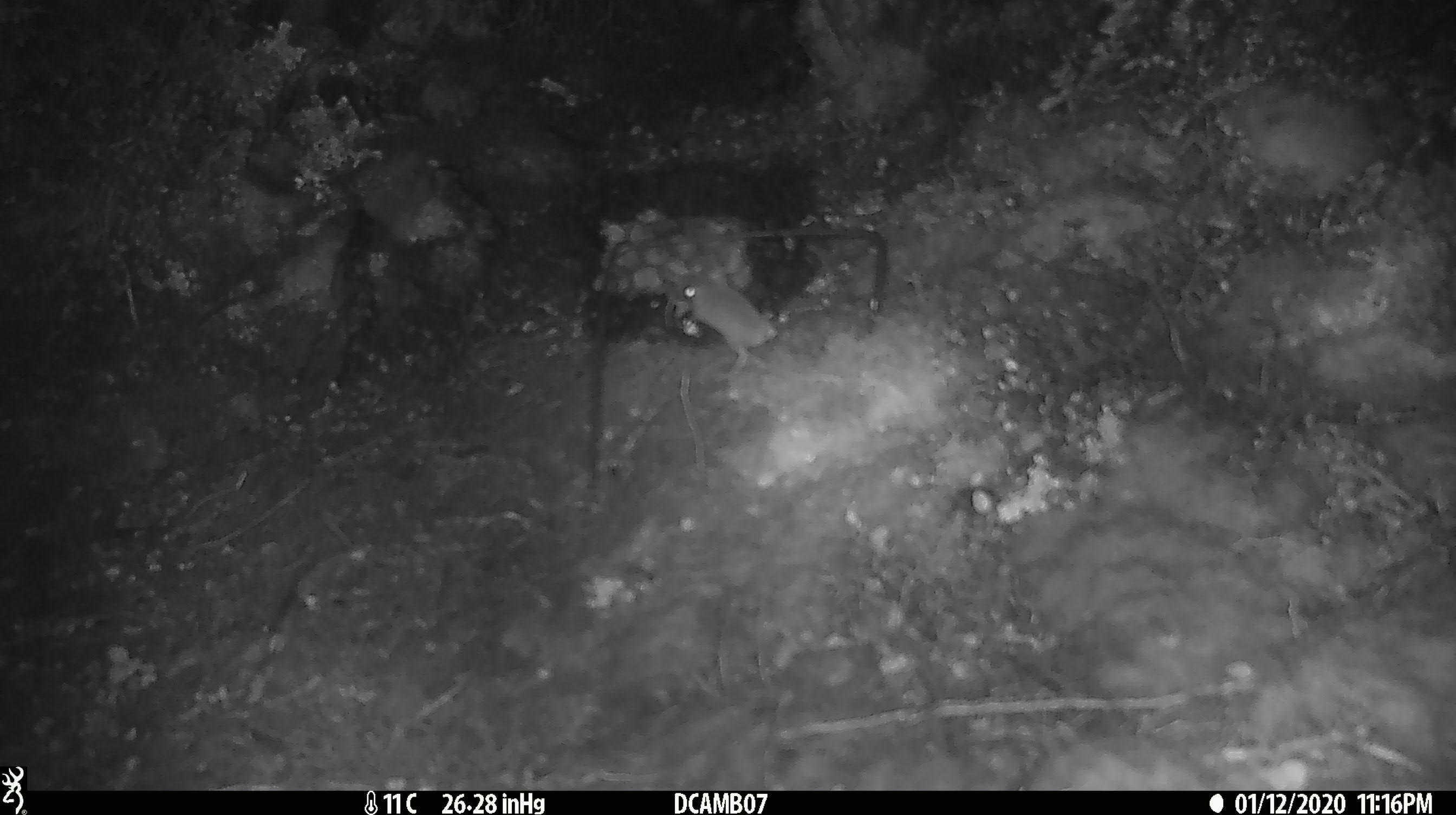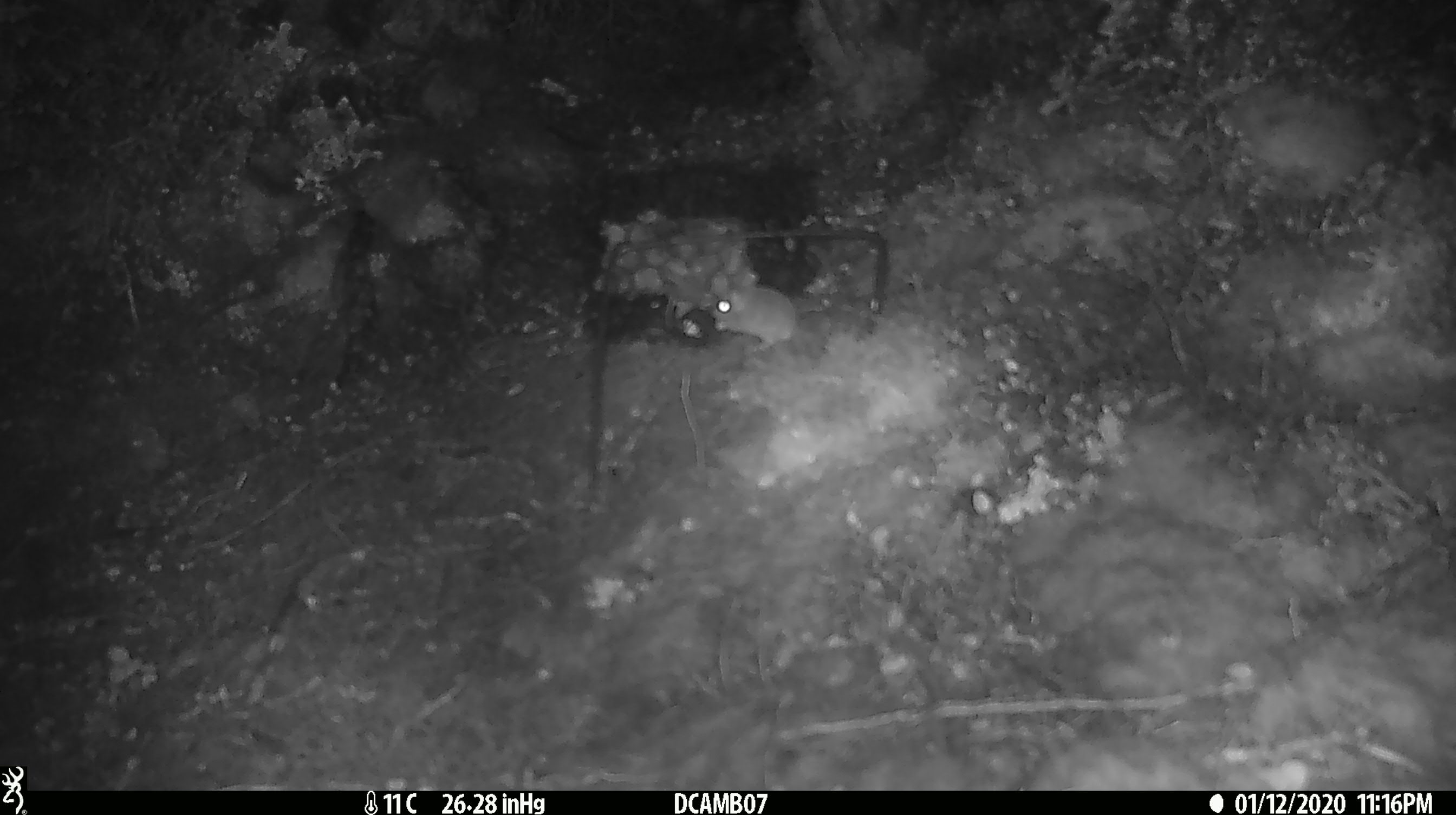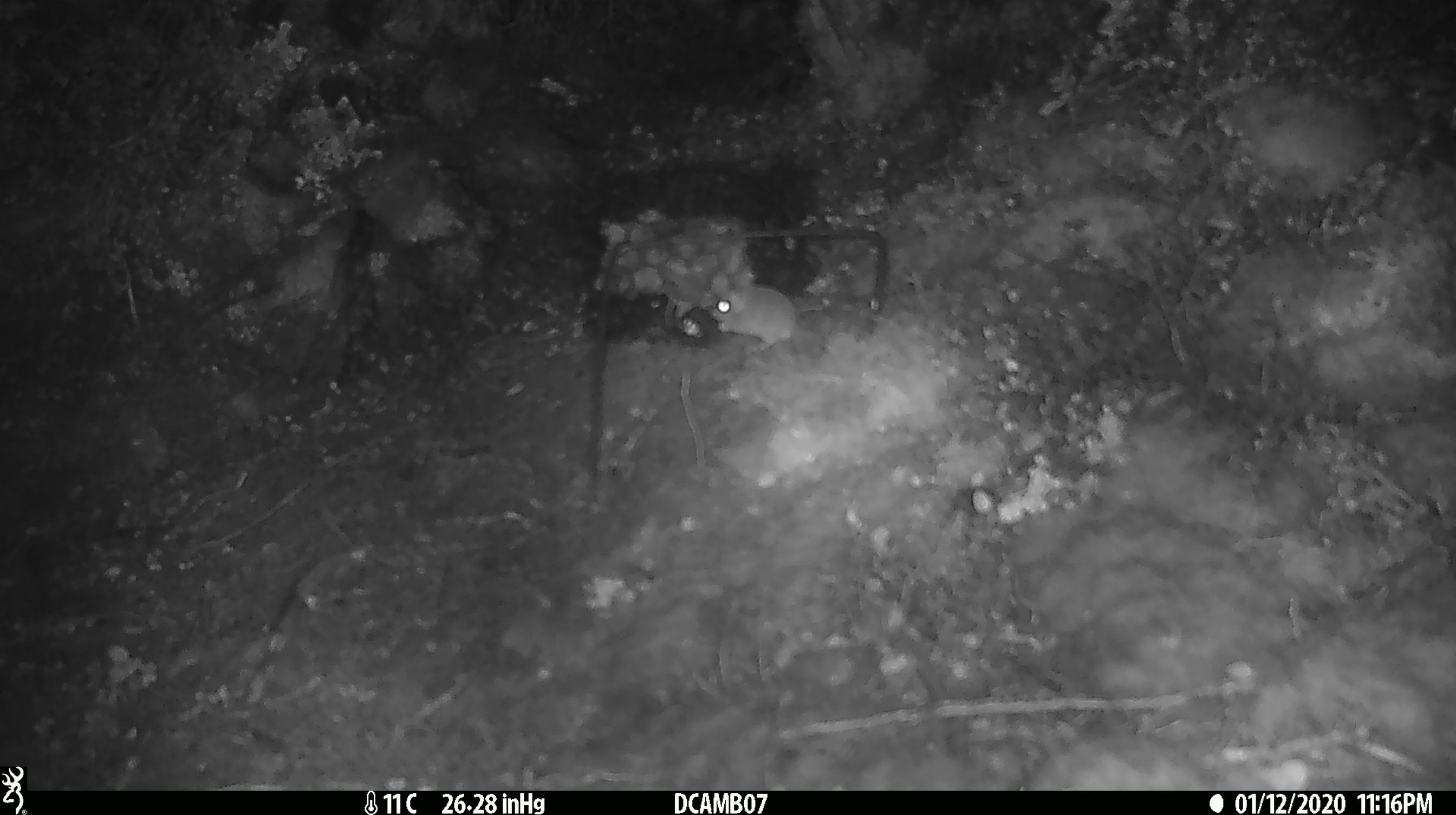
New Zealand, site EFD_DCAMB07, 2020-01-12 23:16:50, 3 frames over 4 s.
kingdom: Animalia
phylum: Chordata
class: Mammalia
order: Rodentia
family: Muridae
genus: Mus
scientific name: Mus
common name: mouse